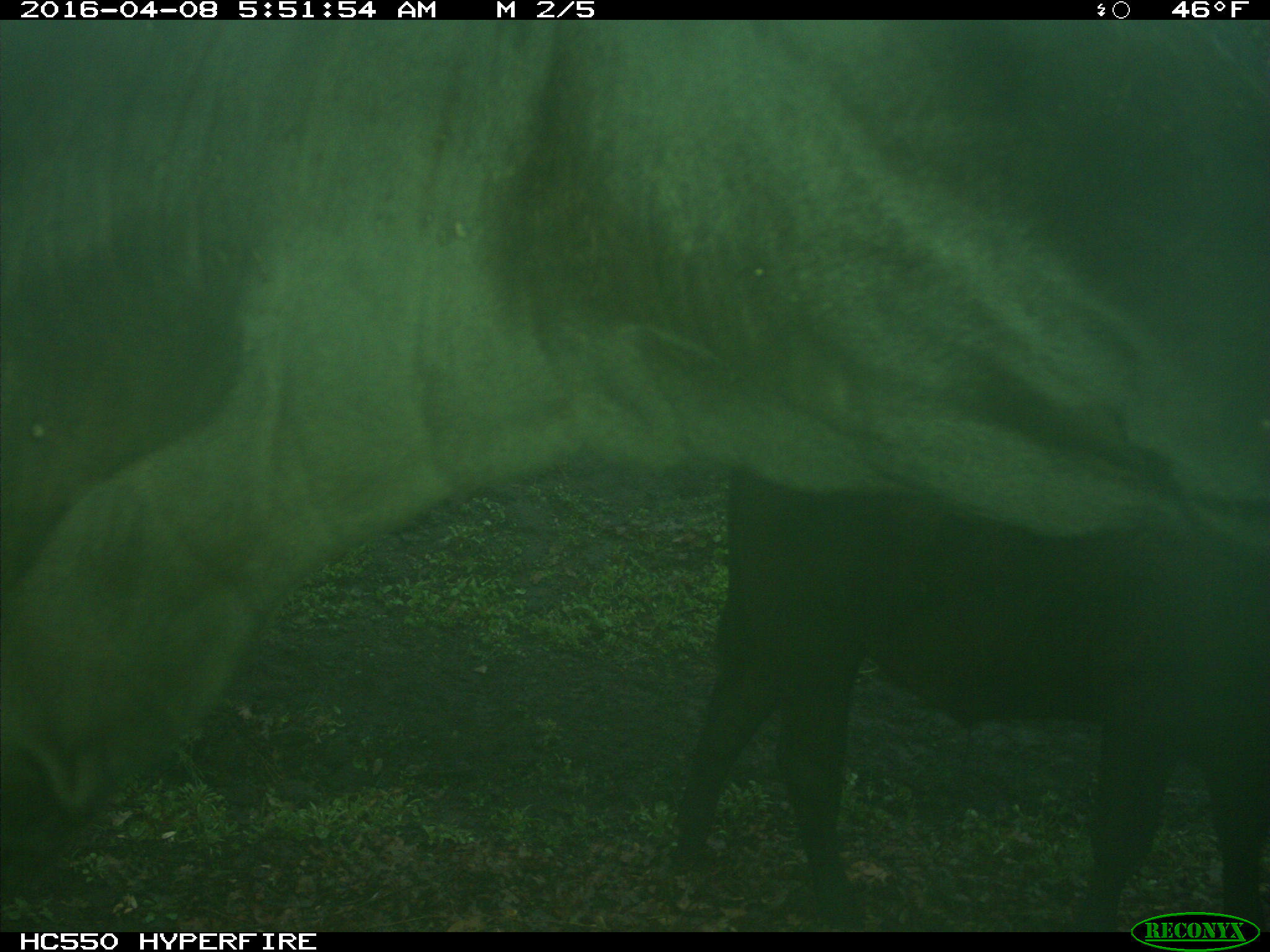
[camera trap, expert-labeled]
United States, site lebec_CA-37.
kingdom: Animalia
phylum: Chordata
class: Mammalia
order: Artiodactyla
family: Bovidae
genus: Bos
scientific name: Bos taurus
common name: domestic cow